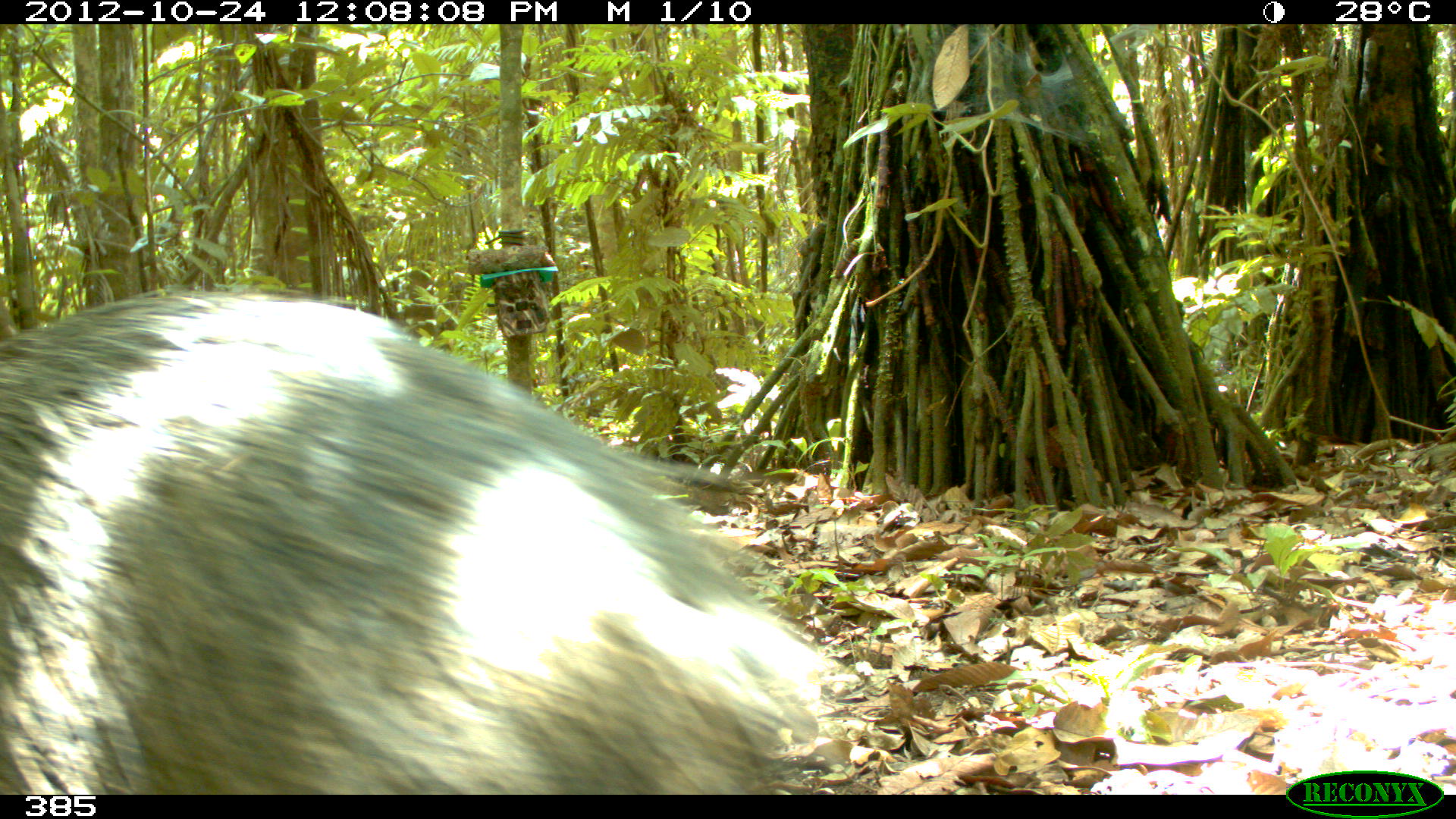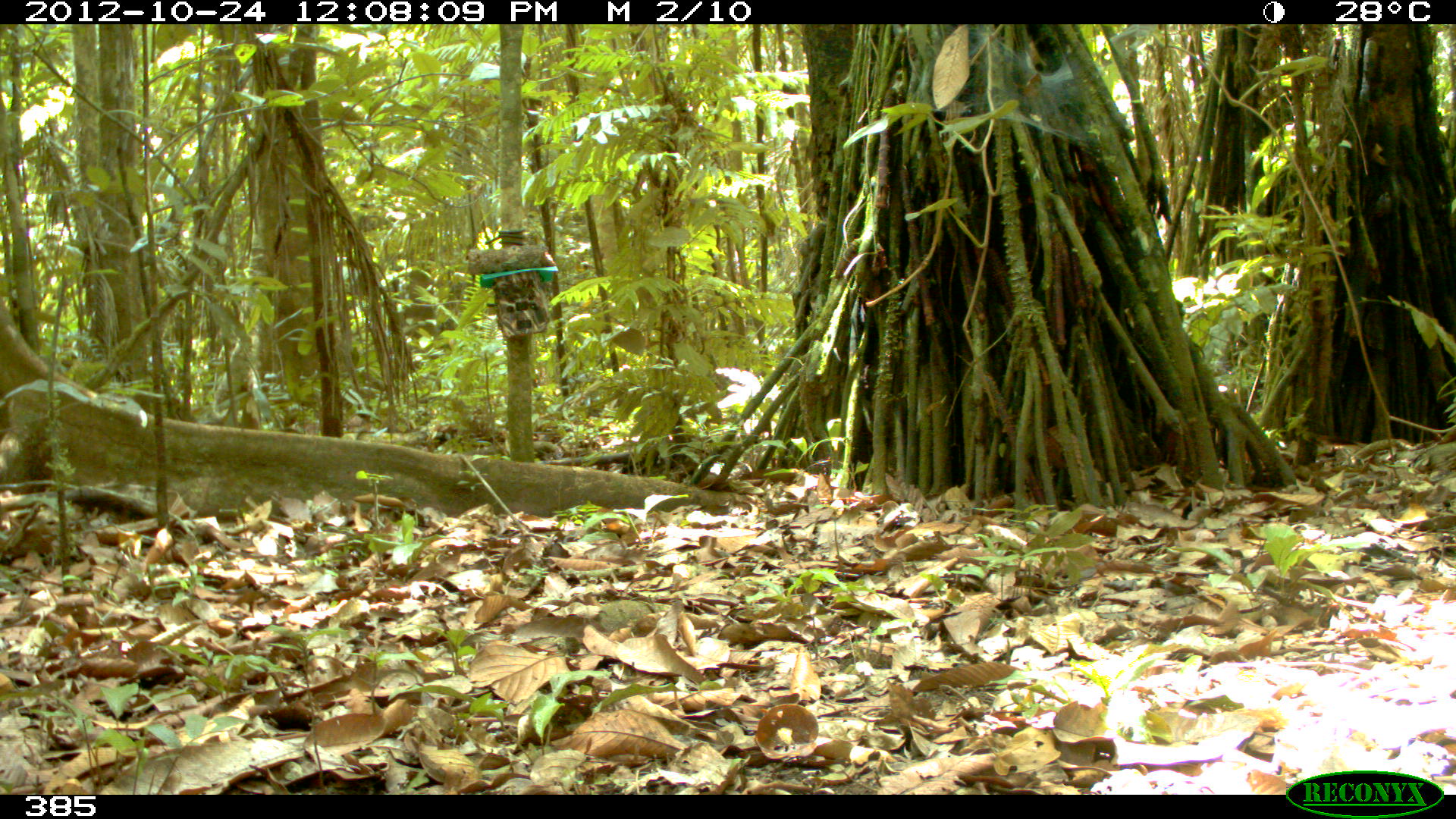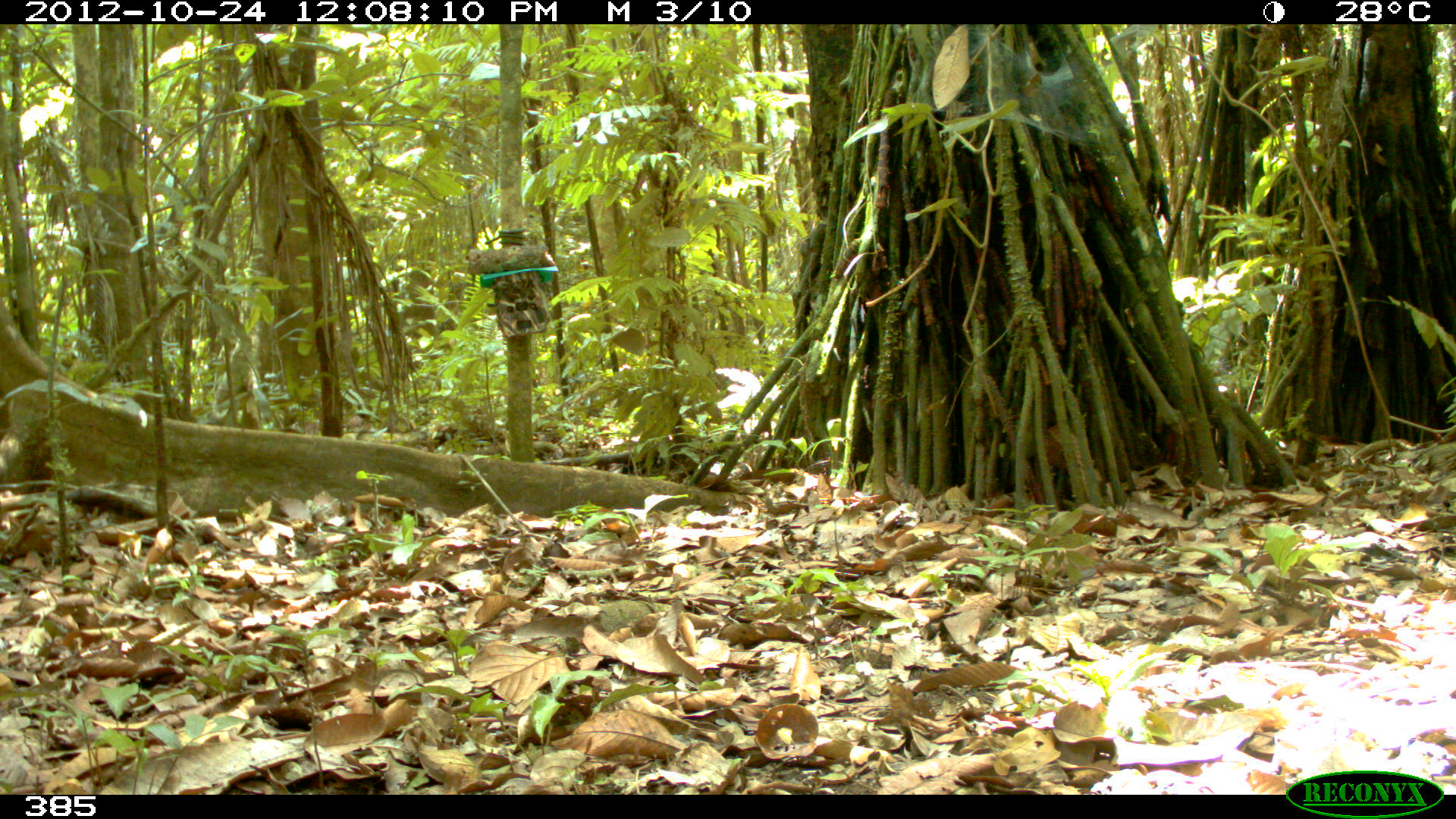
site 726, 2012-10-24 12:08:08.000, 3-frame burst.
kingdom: Animalia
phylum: Chordata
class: Mammalia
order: Artiodactyla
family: Tayassuidae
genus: Pecari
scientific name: Pecari tajacu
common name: collared peccary